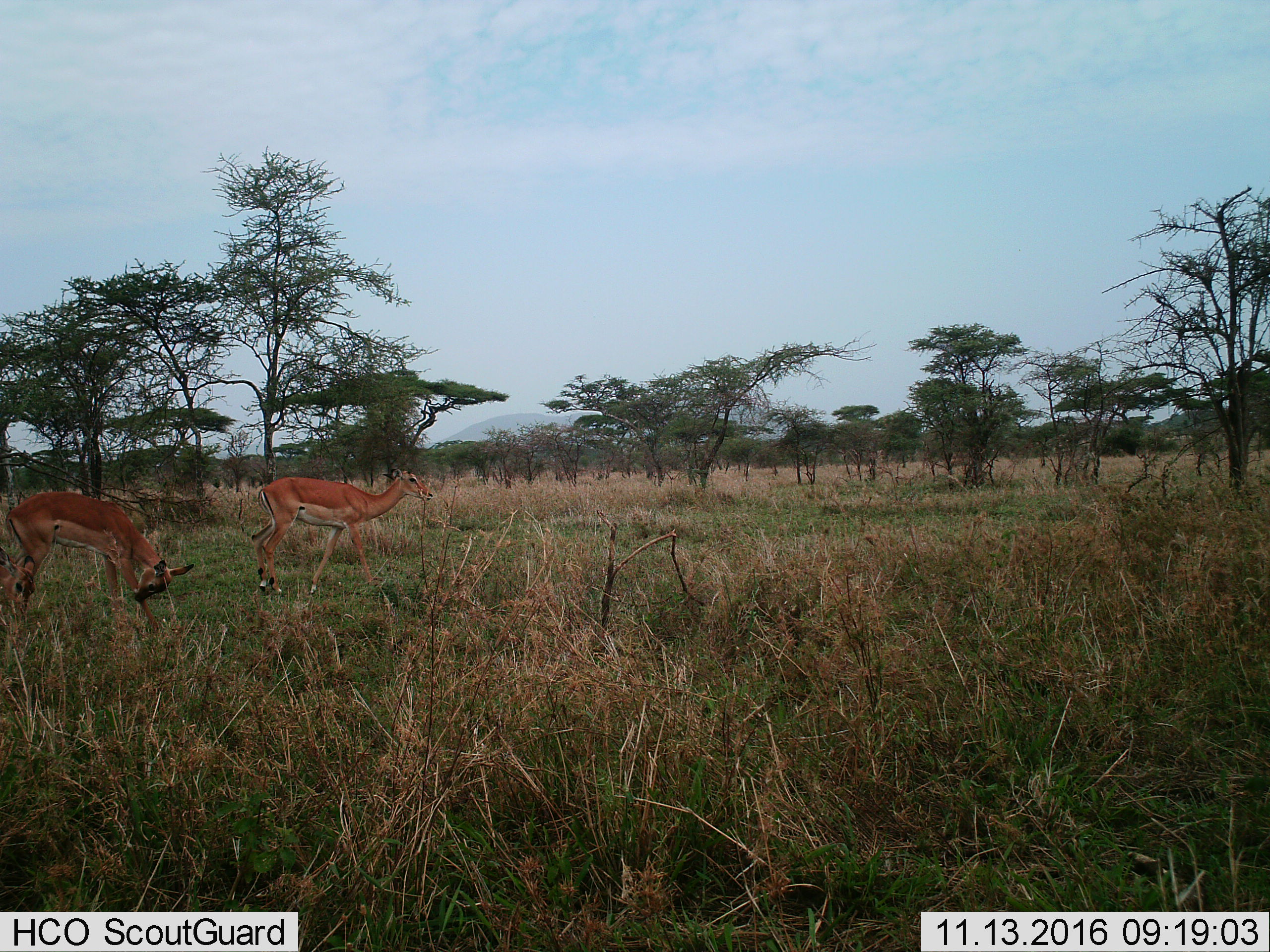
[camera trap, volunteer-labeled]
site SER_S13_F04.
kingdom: Animalia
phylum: Chordata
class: Mammalia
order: Artiodactyla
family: Bovidae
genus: Aepyceros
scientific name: Aepyceros melampus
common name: impala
Impala (Aepyceros melampus), count 2. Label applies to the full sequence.